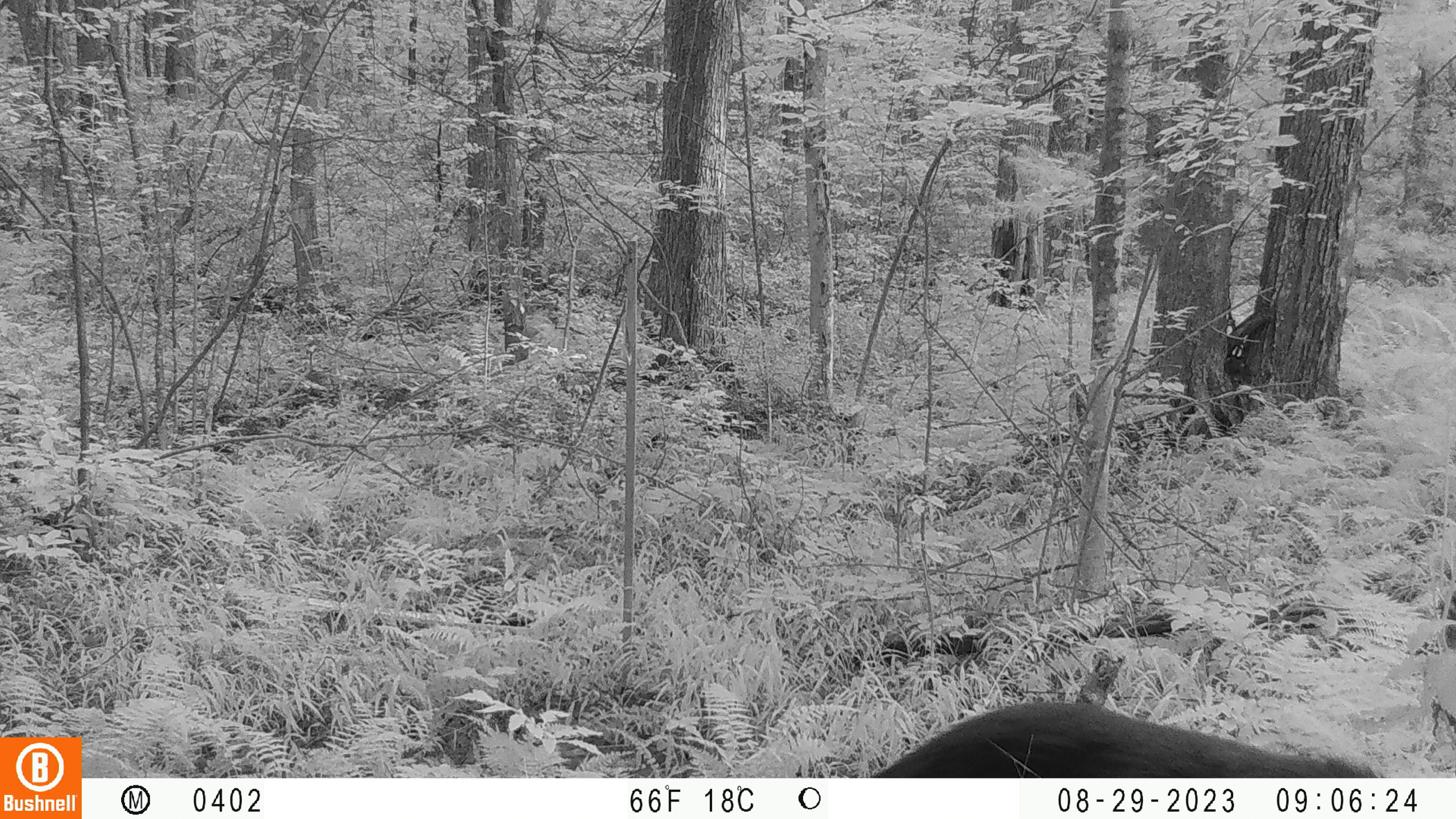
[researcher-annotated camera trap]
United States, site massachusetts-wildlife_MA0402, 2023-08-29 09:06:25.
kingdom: Animalia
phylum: Chordata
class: Mammalia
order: Carnivora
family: Ursidae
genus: Ursus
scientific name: Ursus americanus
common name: black bear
Black bear (Ursus americanus).